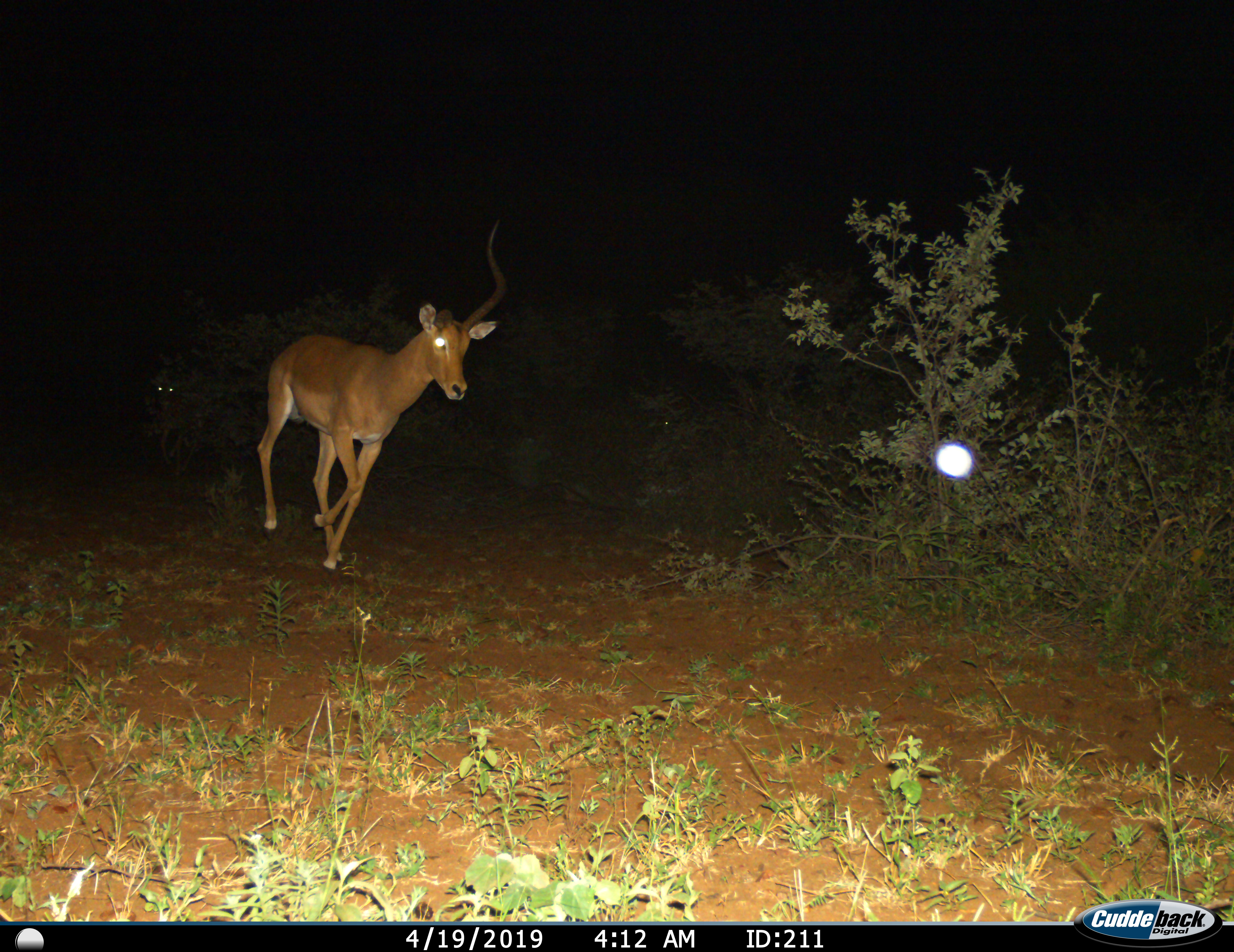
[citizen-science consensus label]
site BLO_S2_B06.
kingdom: Animalia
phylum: Chordata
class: Mammalia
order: Artiodactyla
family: Bovidae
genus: Aepyceros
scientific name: Aepyceros melampus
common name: impala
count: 2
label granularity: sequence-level